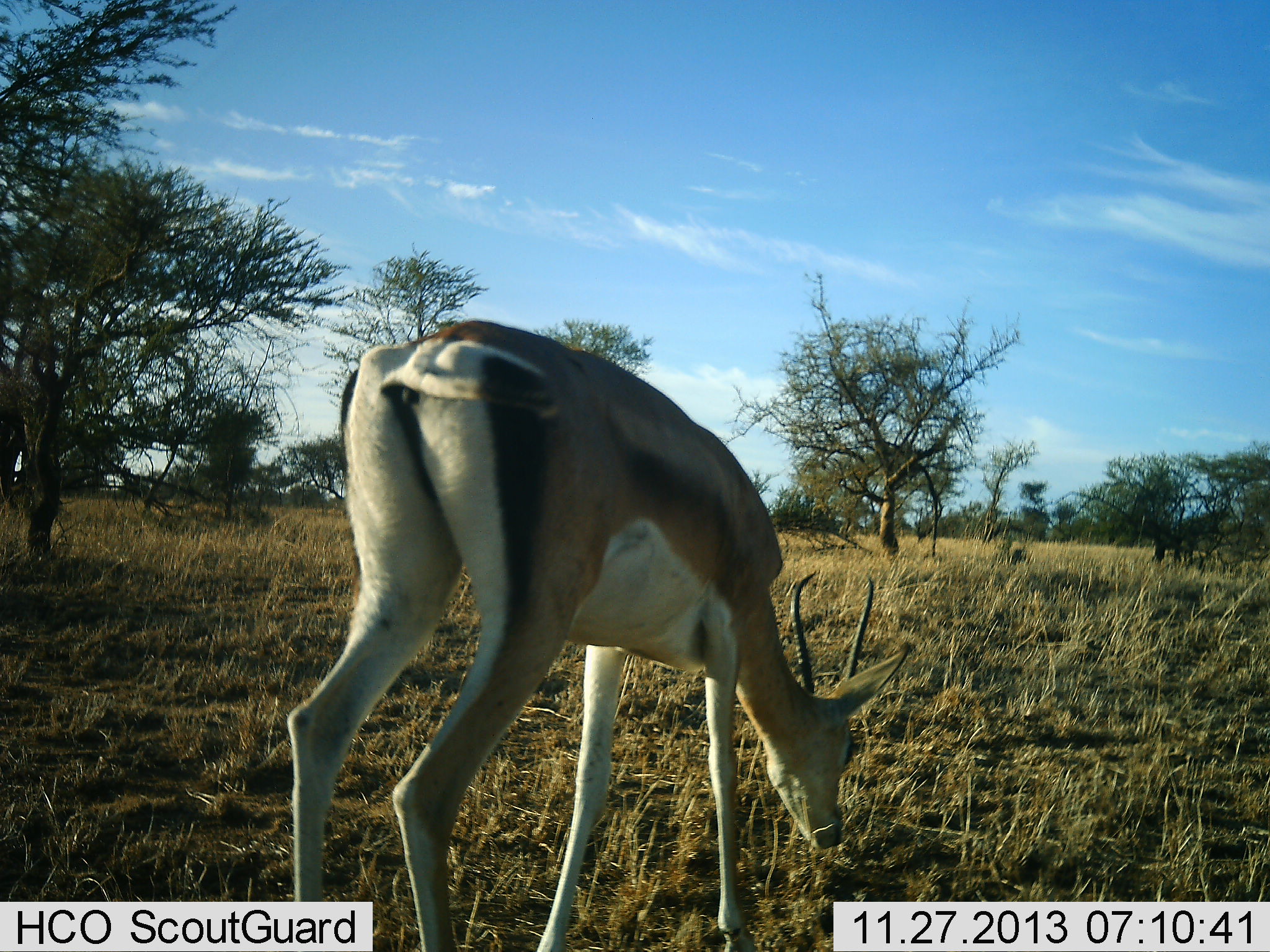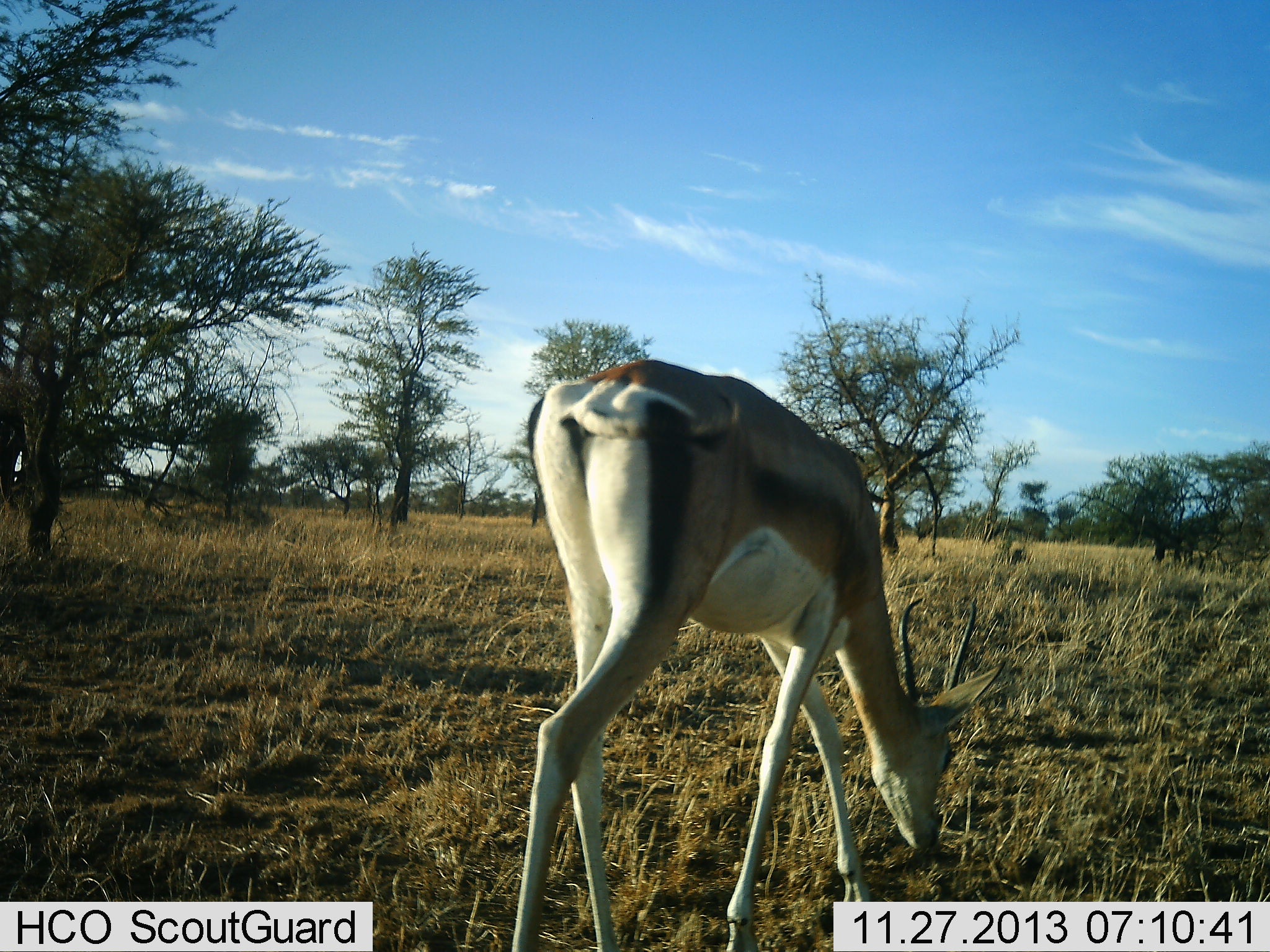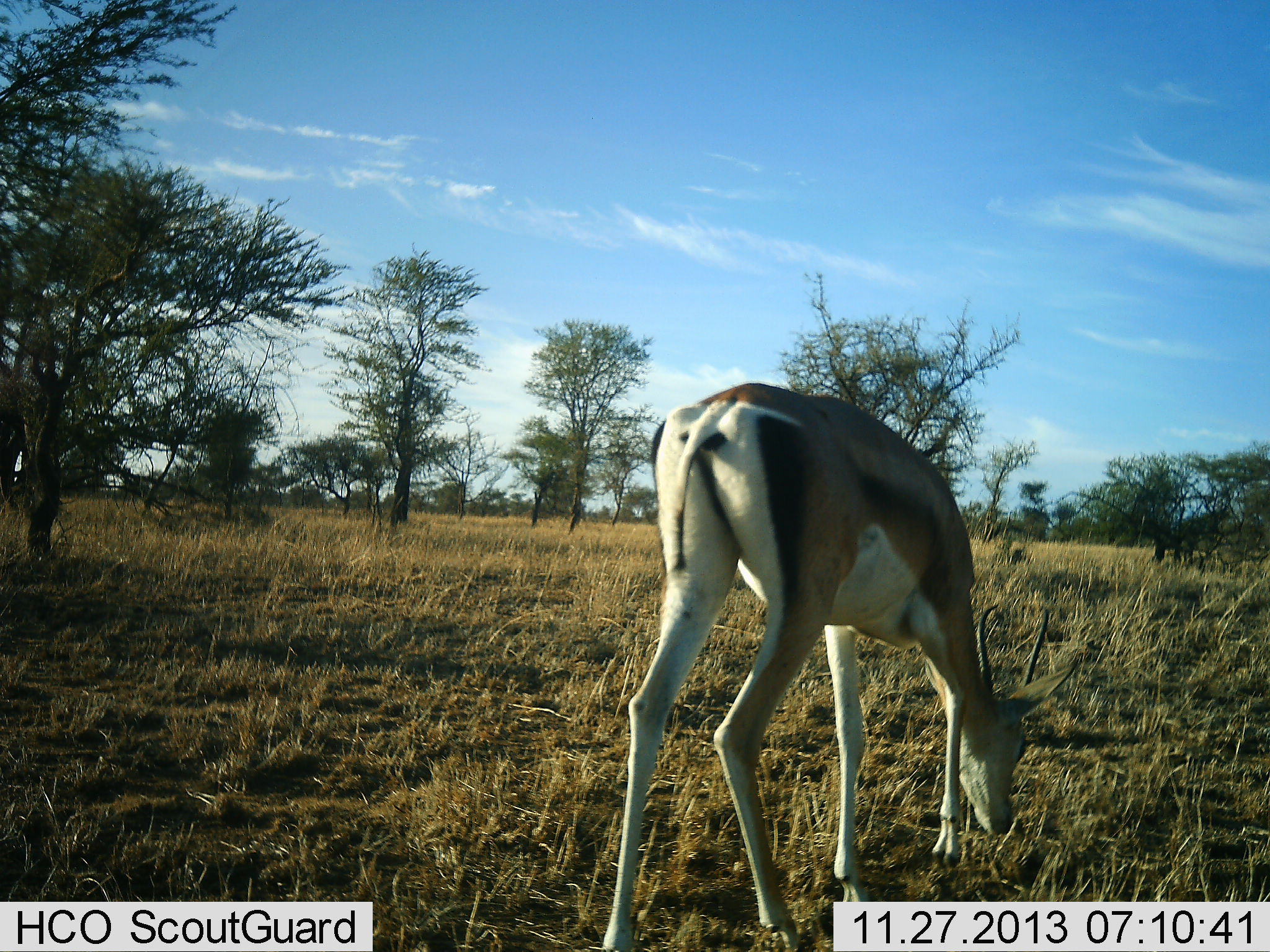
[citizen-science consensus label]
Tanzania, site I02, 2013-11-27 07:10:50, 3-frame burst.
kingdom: Animalia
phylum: Chordata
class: Mammalia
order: Artiodactyla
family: Bovidae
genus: Nanger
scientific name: Nanger granti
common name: grant's gazelle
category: gazellegrants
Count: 1.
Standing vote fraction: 10%.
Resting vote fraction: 0%.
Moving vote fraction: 30%.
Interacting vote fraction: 0%.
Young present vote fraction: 0%.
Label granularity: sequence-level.